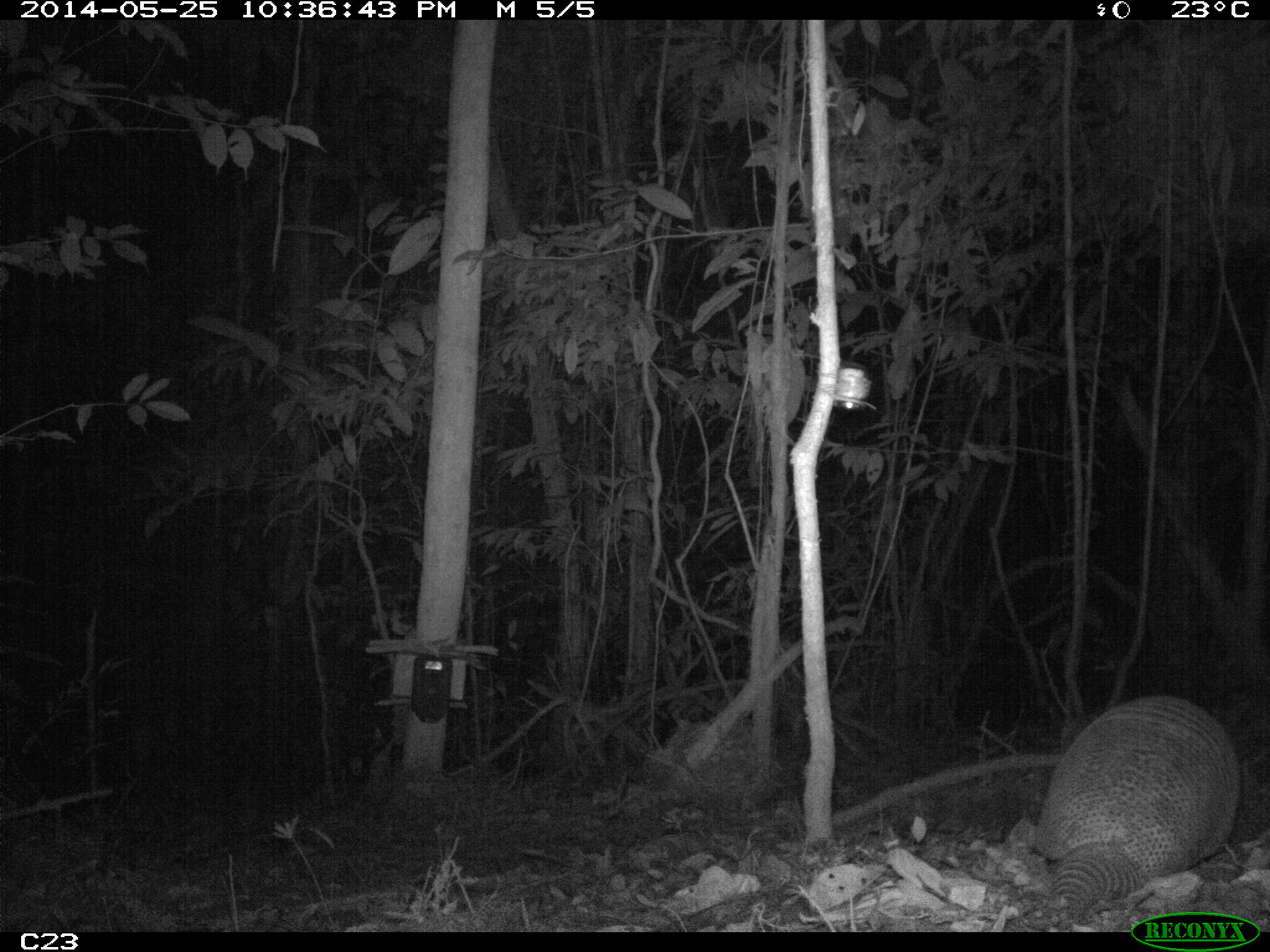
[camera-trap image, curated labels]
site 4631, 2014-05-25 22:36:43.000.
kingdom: Animalia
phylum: Chordata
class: Mammalia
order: Cingulata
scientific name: Cingulata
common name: armadillo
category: unknown armadillo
Unknown armadillo (armadillo) (Cingulata), count 1, age adult, sex male.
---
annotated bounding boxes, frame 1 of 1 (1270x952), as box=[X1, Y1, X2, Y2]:
unknown armadillo: box=[1030, 689, 1243, 909]